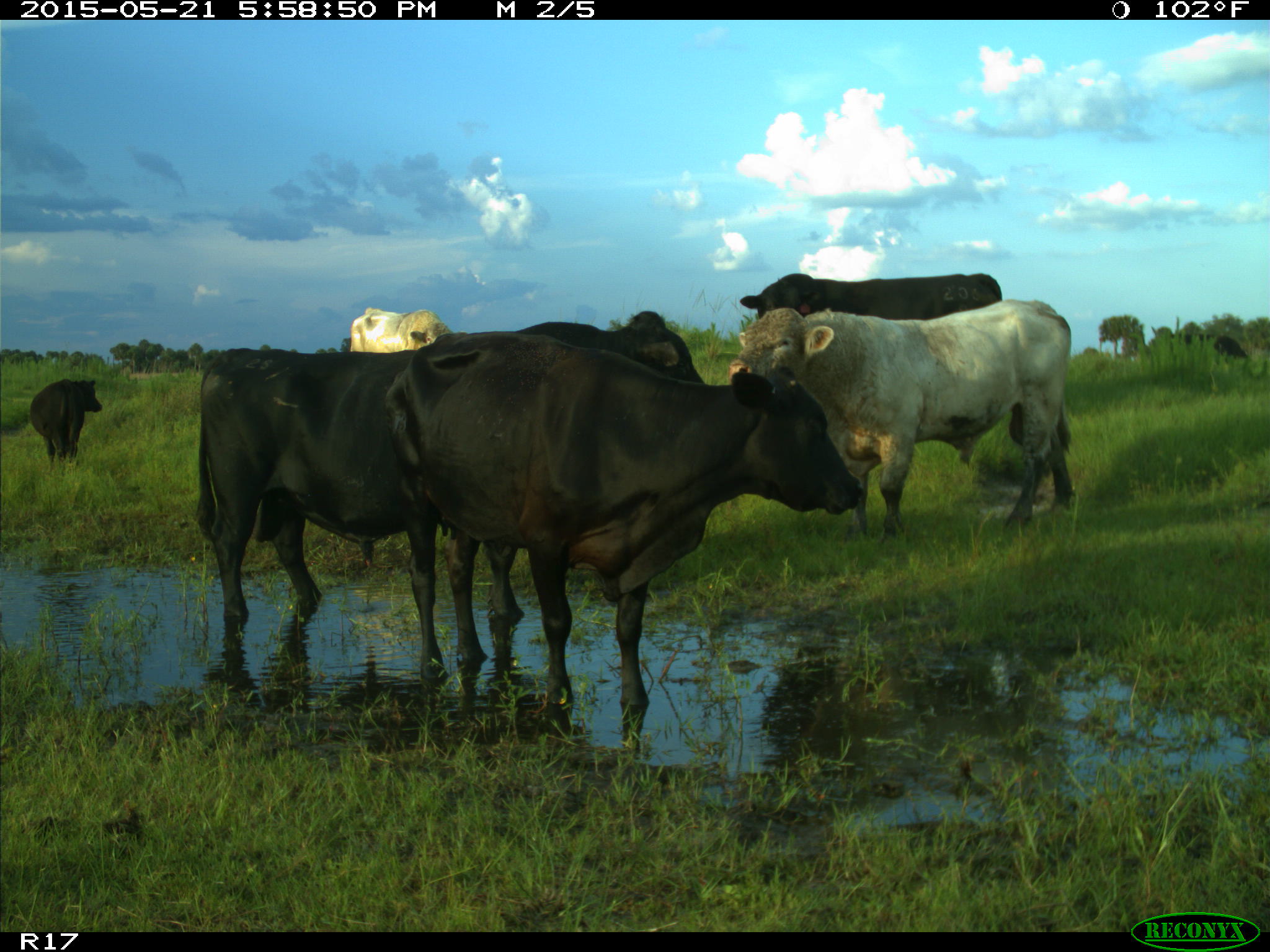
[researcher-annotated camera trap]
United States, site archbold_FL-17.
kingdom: Animalia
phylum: Chordata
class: Mammalia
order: Artiodactyla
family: Bovidae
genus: Bos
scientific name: Bos taurus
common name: domestic cow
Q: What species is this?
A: Bos taurus (domestic cow).